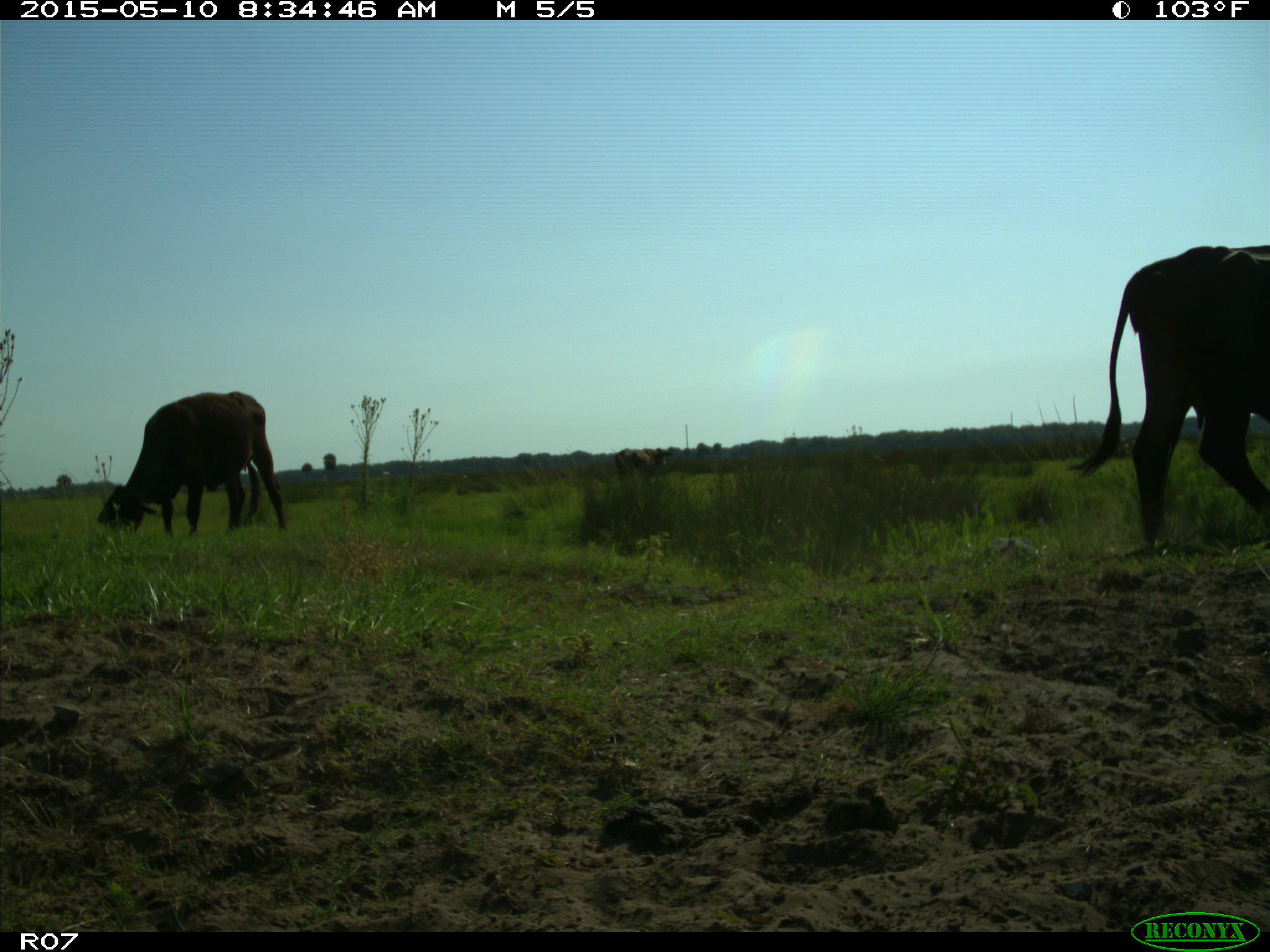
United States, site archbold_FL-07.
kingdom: Animalia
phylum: Chordata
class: Mammalia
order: Artiodactyla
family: Bovidae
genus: Bos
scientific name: Bos taurus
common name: domestic cow